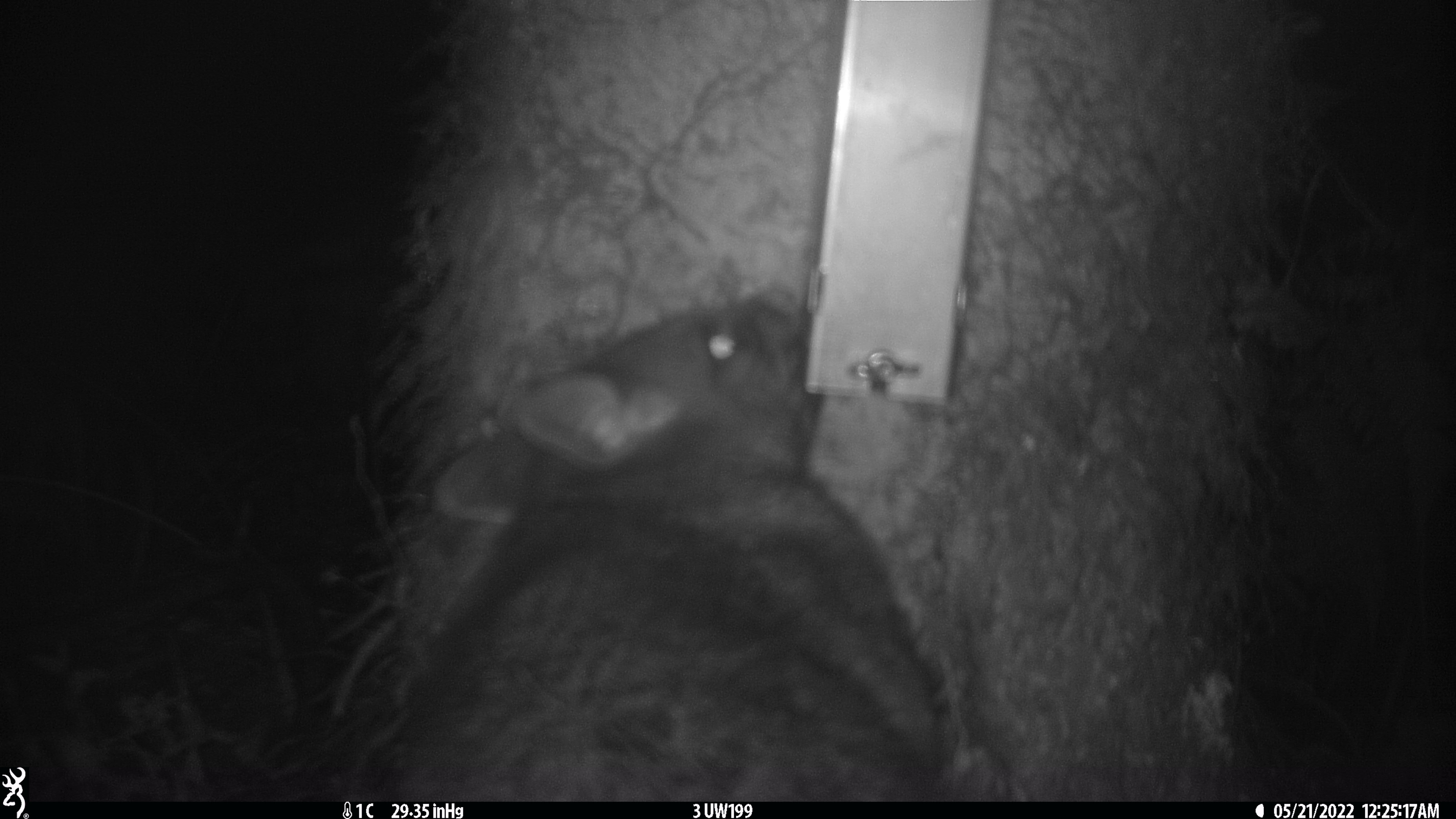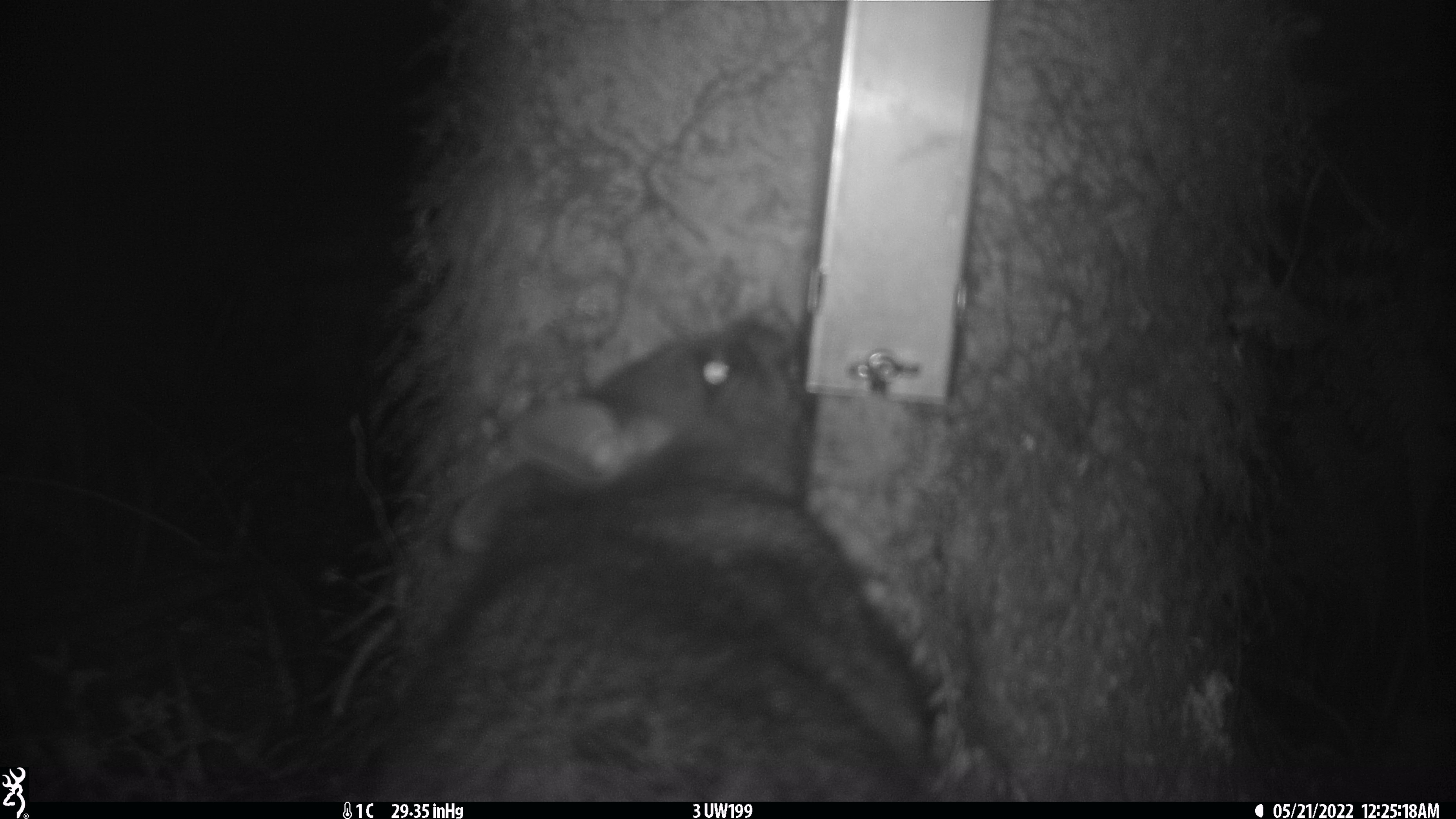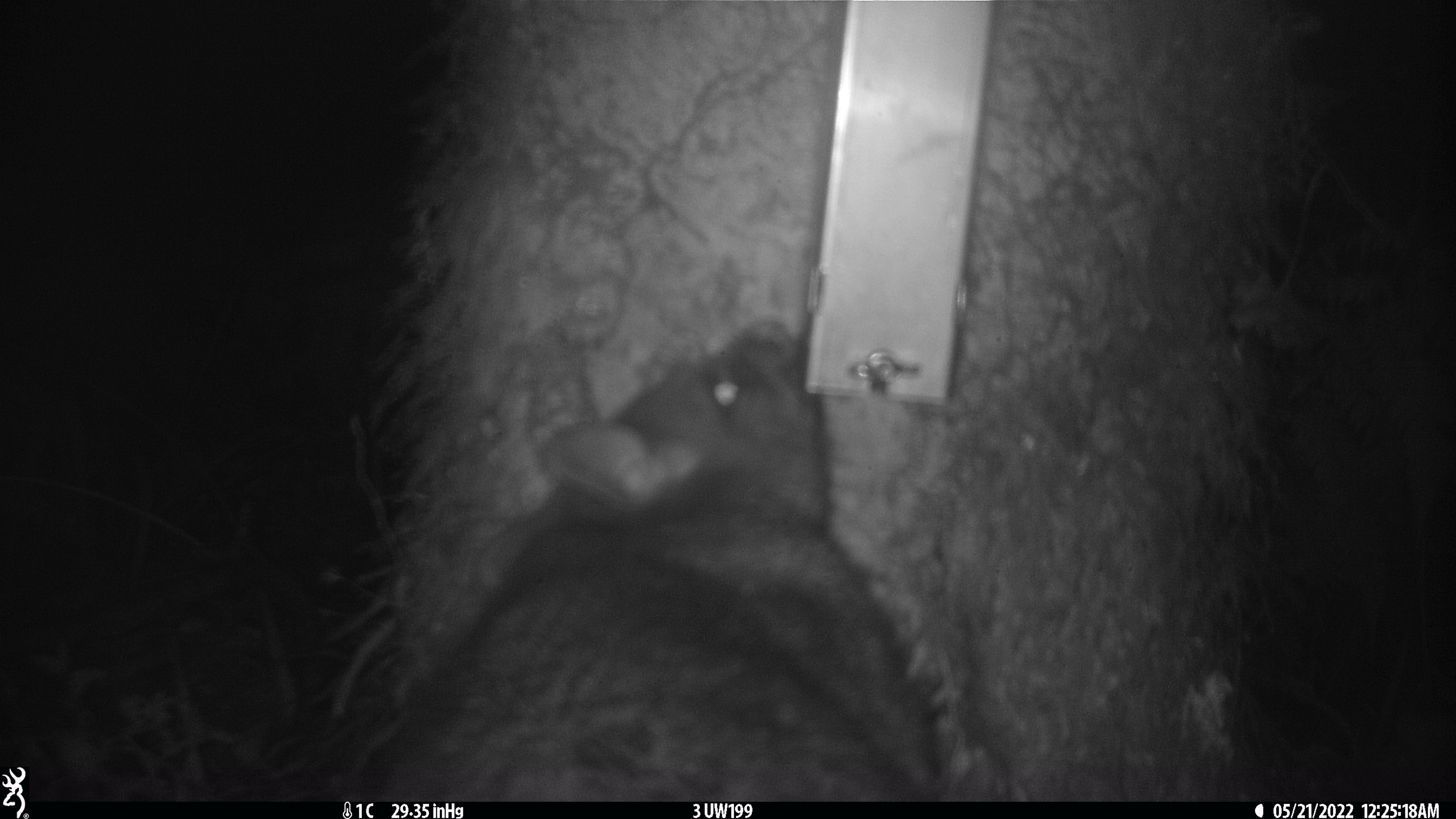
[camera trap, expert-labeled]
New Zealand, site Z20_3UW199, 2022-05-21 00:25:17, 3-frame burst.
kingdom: Animalia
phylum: Chordata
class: Mammalia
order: Diprotodontia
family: Phalangeridae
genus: Trichosurus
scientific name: Trichosurus vulpecula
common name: common brushtail possum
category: possum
Possum (common brushtail possum) (Trichosurus vulpecula).